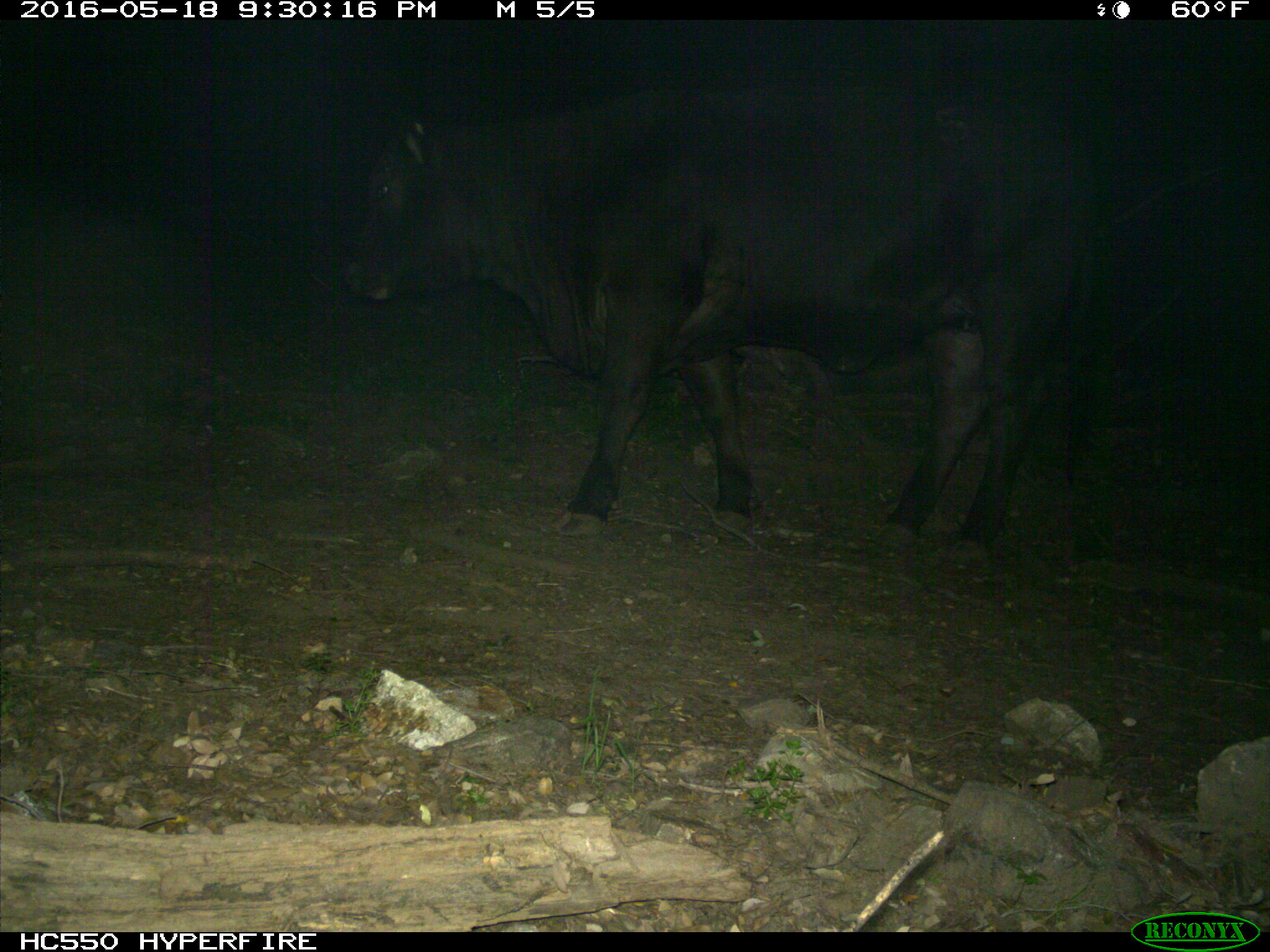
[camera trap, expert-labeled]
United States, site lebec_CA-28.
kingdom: Animalia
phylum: Chordata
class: Mammalia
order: Artiodactyla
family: Bovidae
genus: Bos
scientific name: Bos taurus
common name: domestic cow